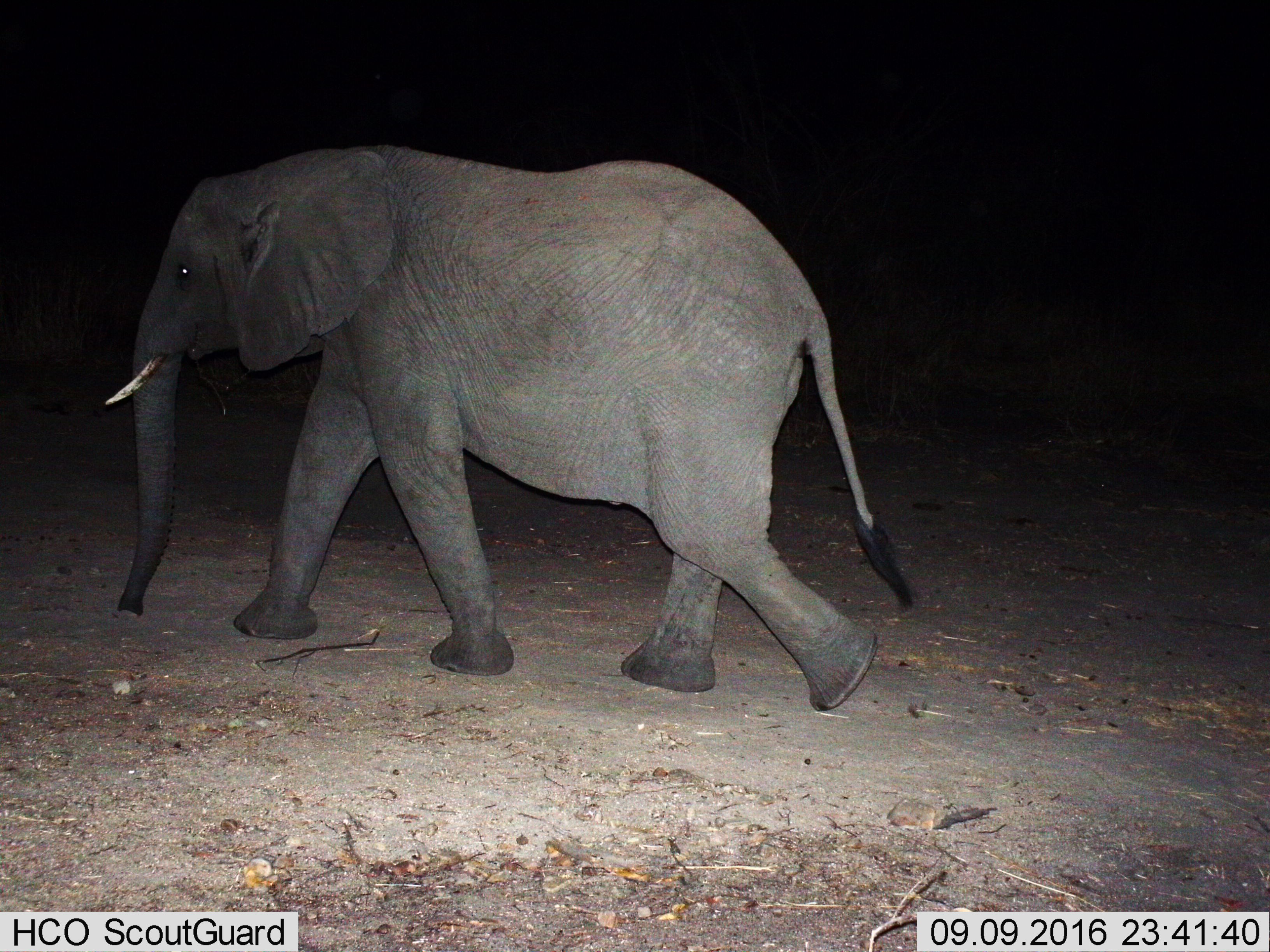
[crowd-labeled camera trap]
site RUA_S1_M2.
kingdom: Animalia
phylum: Chordata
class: Mammalia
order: Proboscidea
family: Elephantidae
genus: Loxodonta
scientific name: Loxodonta africana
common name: african bush elephant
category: elephant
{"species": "elephant (african bush elephant) (Loxodonta africana)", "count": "1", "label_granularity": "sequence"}